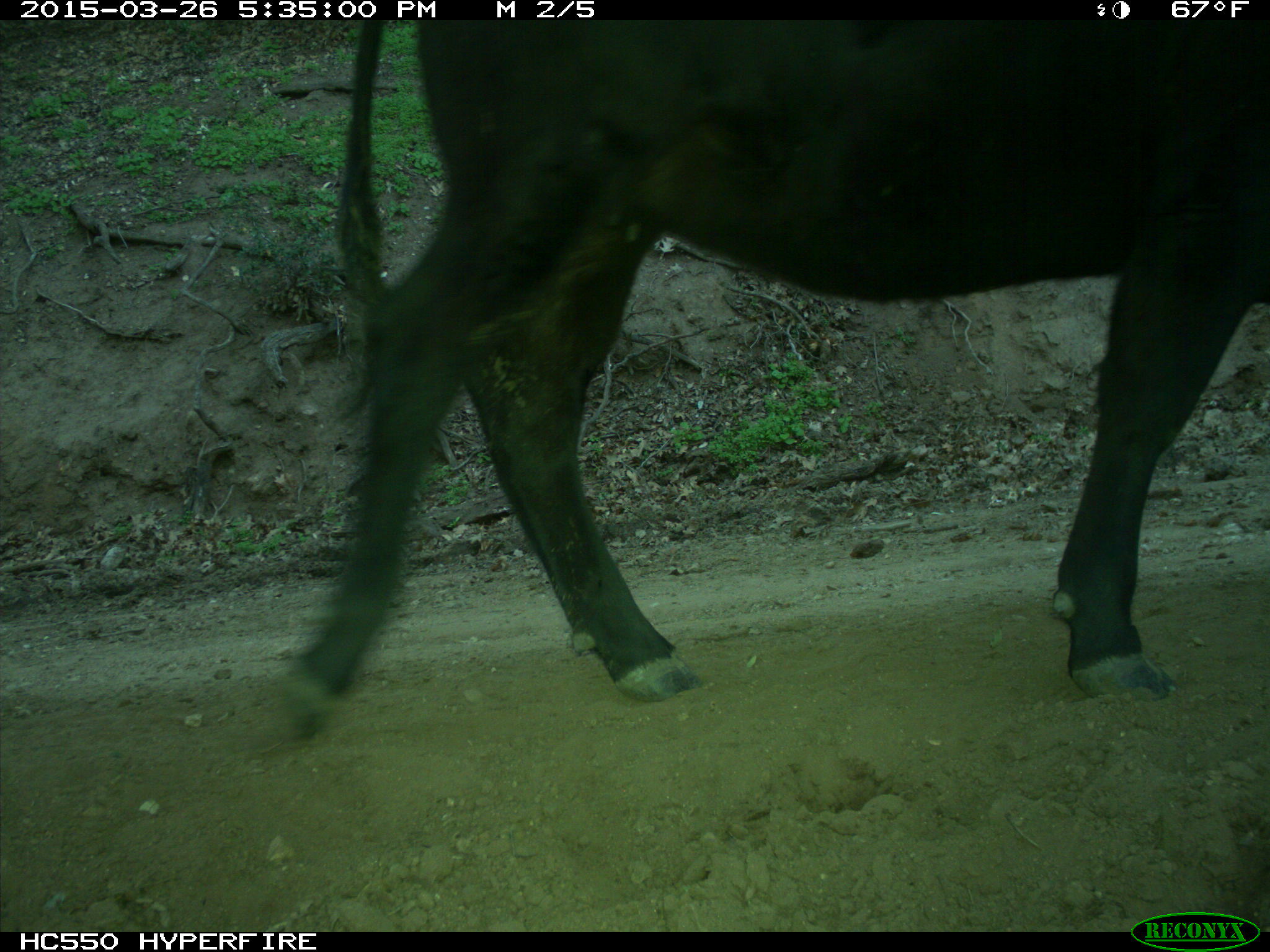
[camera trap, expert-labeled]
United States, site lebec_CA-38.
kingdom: Animalia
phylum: Chordata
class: Mammalia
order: Artiodactyla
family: Bovidae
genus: Bos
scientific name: Bos taurus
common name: domestic cow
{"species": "Bos taurus (domestic cow)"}